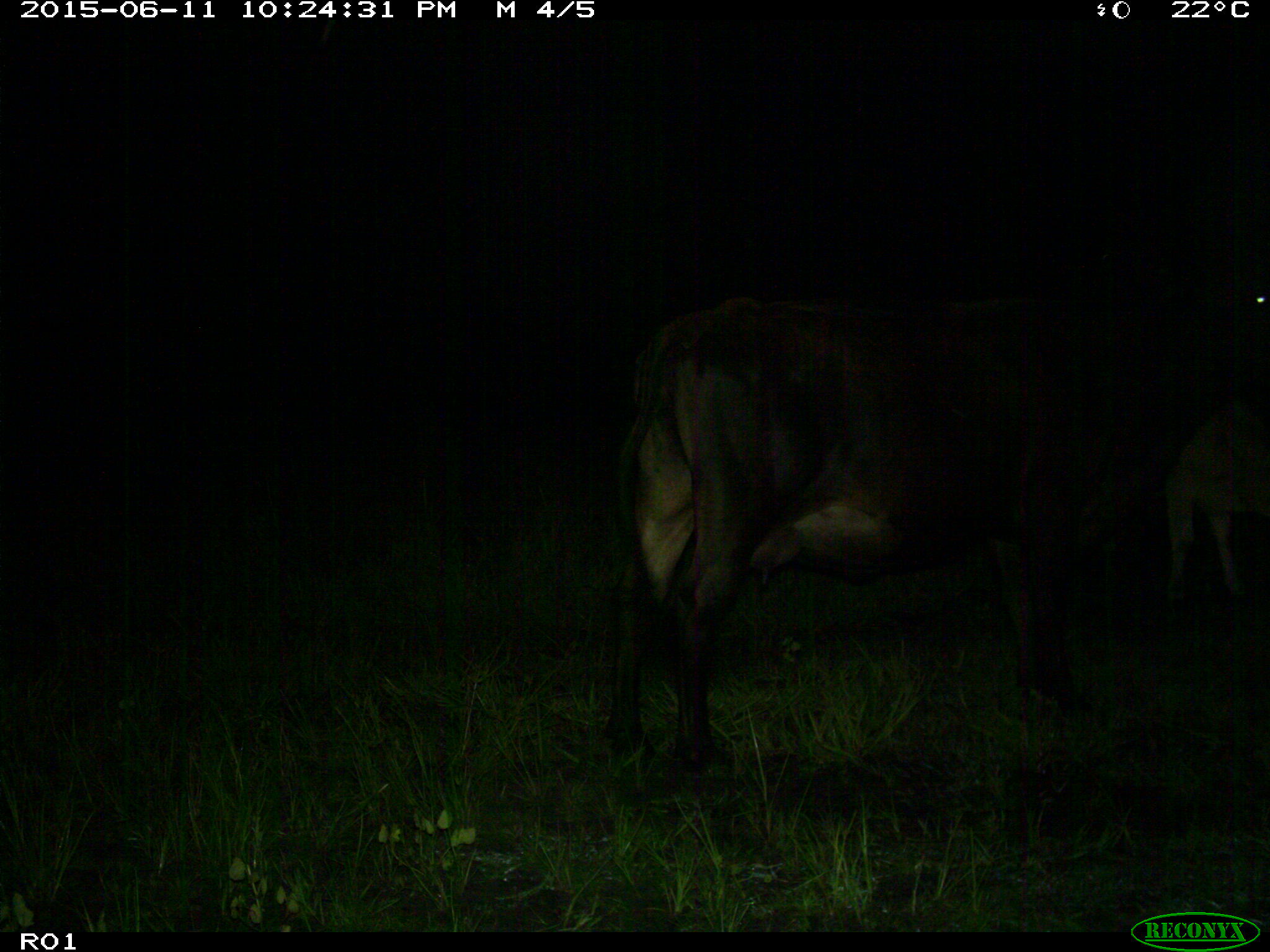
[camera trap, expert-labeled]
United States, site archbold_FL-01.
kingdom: Animalia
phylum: Chordata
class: Mammalia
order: Artiodactyla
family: Bovidae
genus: Bos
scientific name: Bos taurus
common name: domestic cow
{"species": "Bos taurus (domestic cow)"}